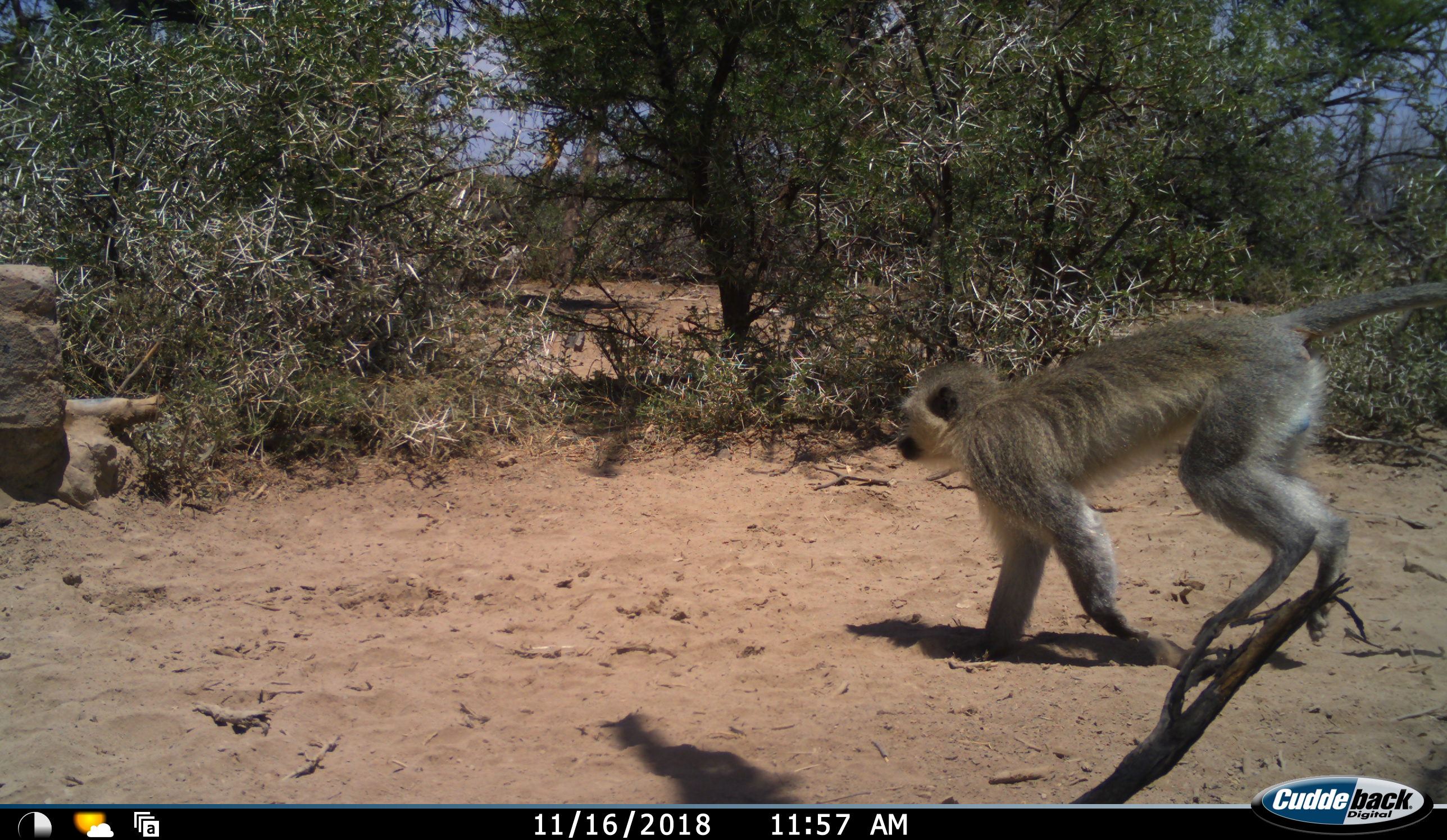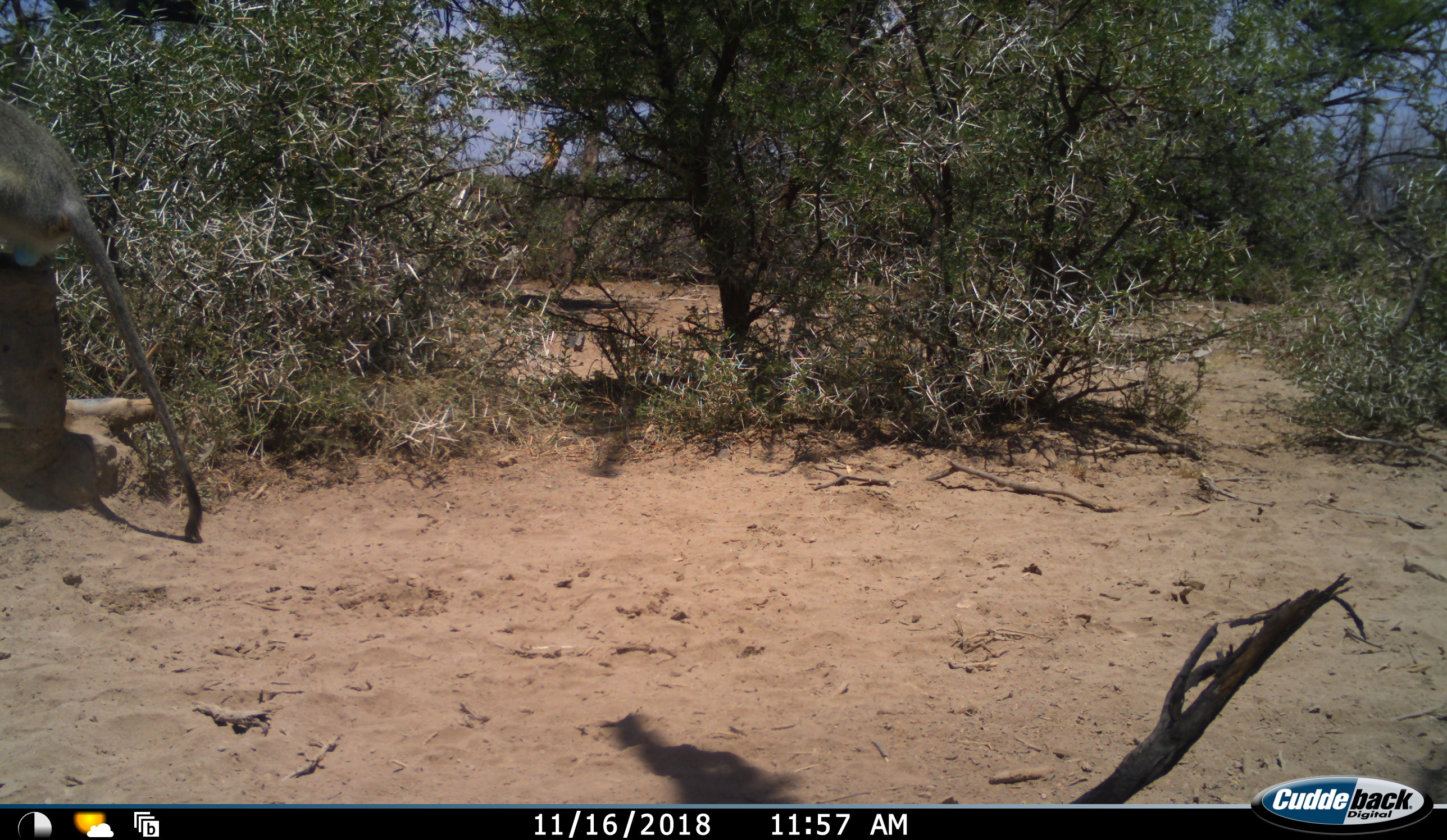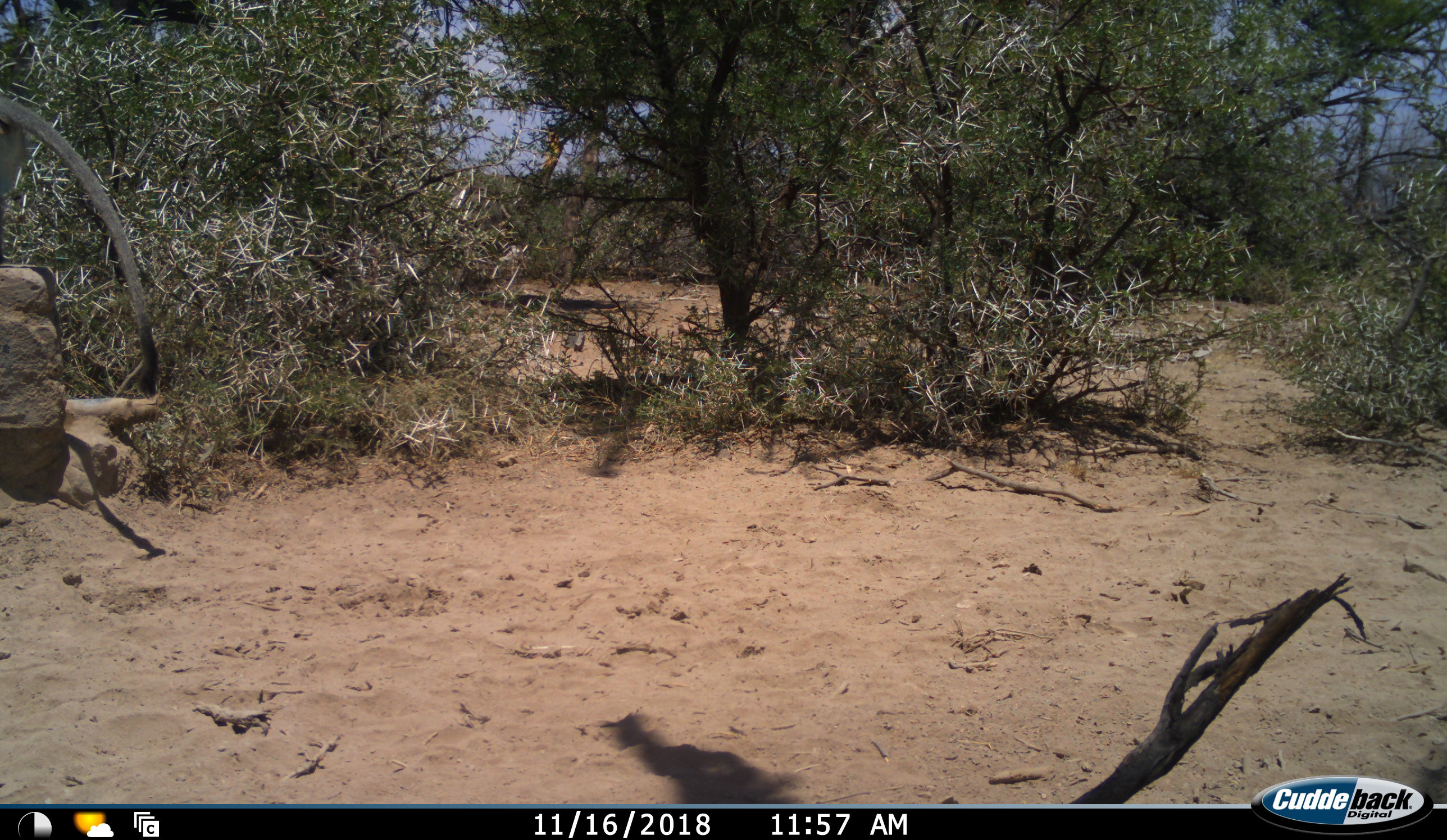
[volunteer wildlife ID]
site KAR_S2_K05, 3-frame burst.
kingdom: Animalia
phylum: Chordata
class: Mammalia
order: Primates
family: Cercopithecidae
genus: Chlorocebus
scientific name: Chlorocebus pygerythrus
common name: vervet monkey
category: monkeyvervet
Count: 1.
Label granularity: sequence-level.